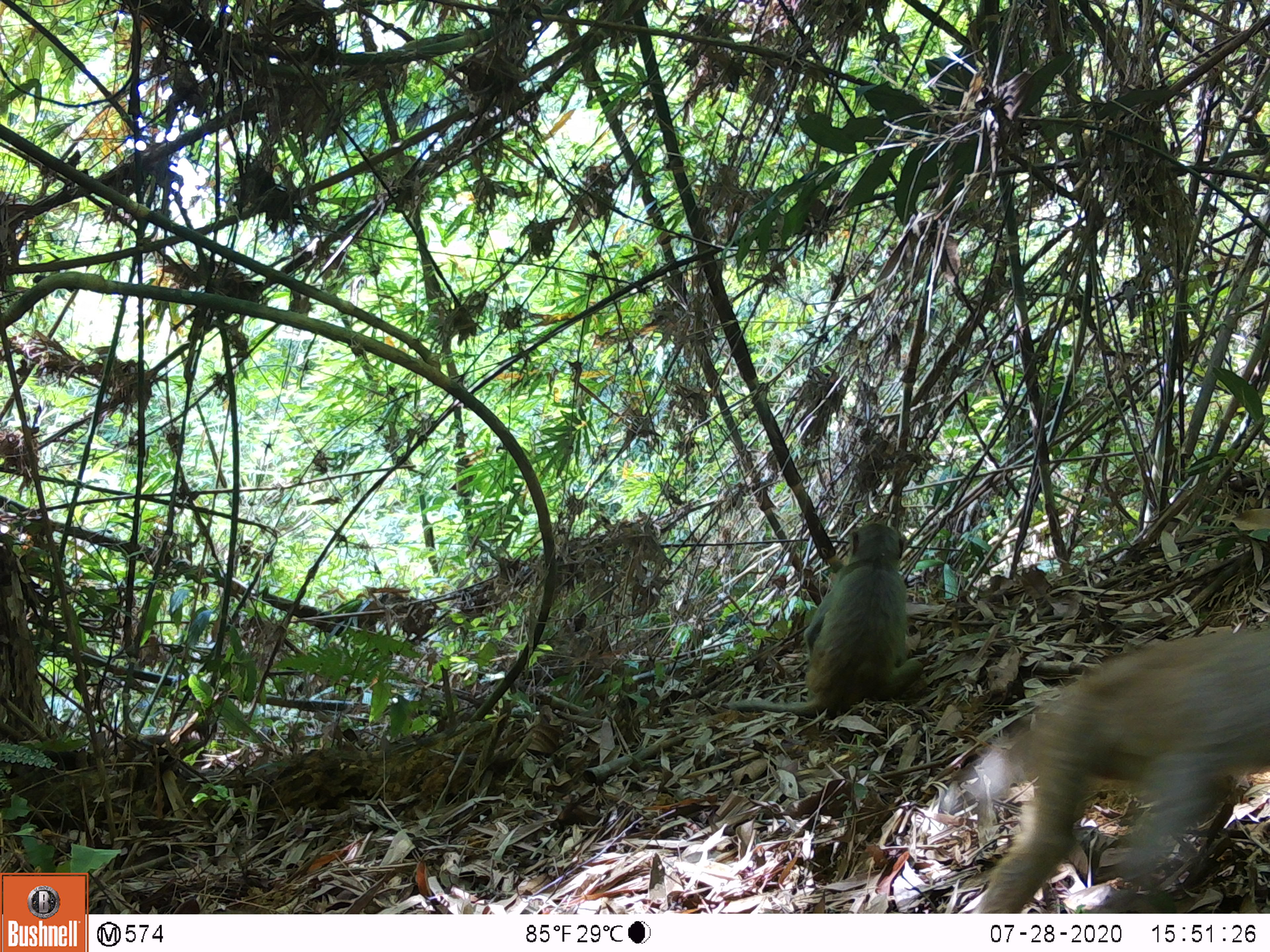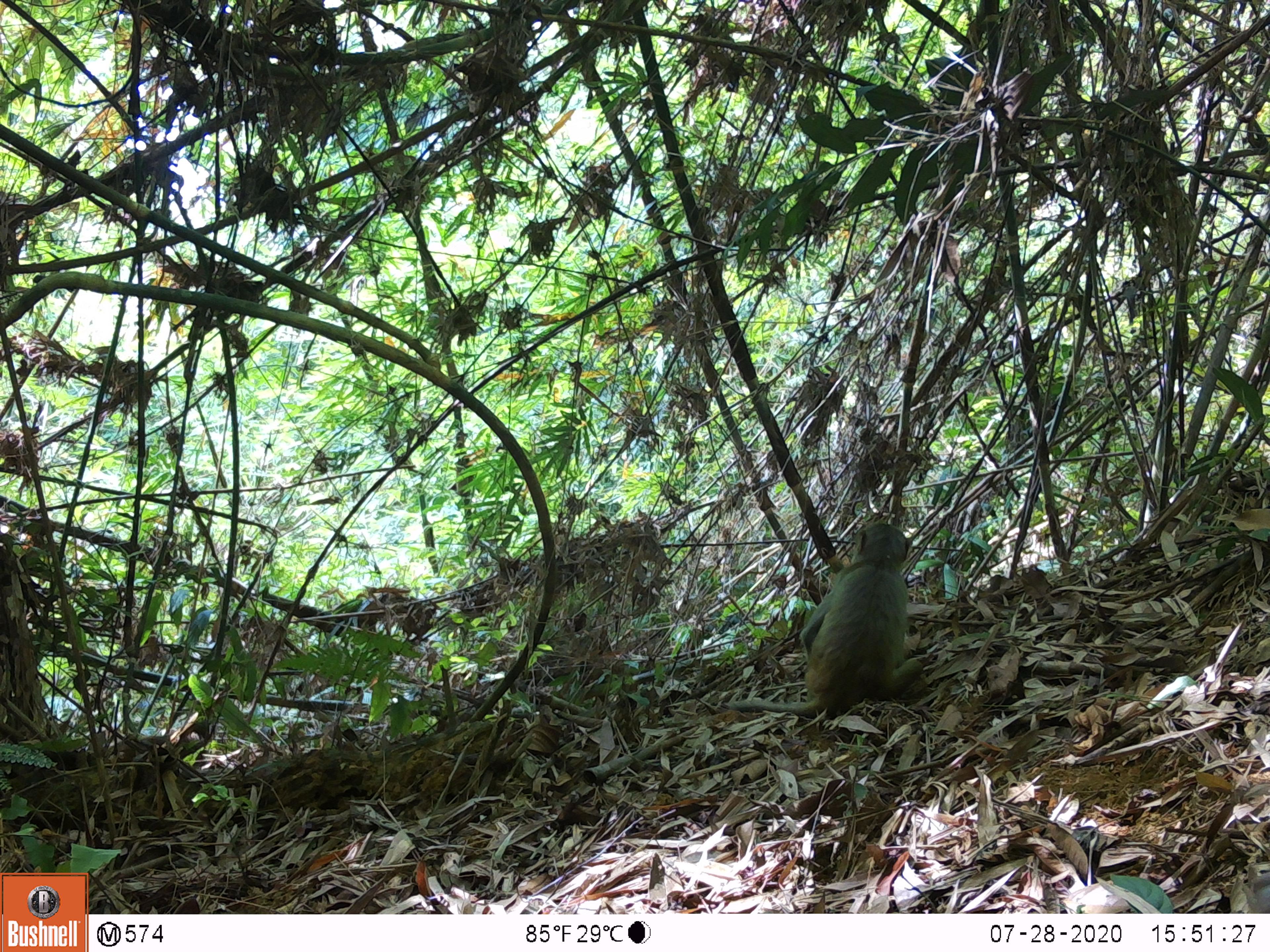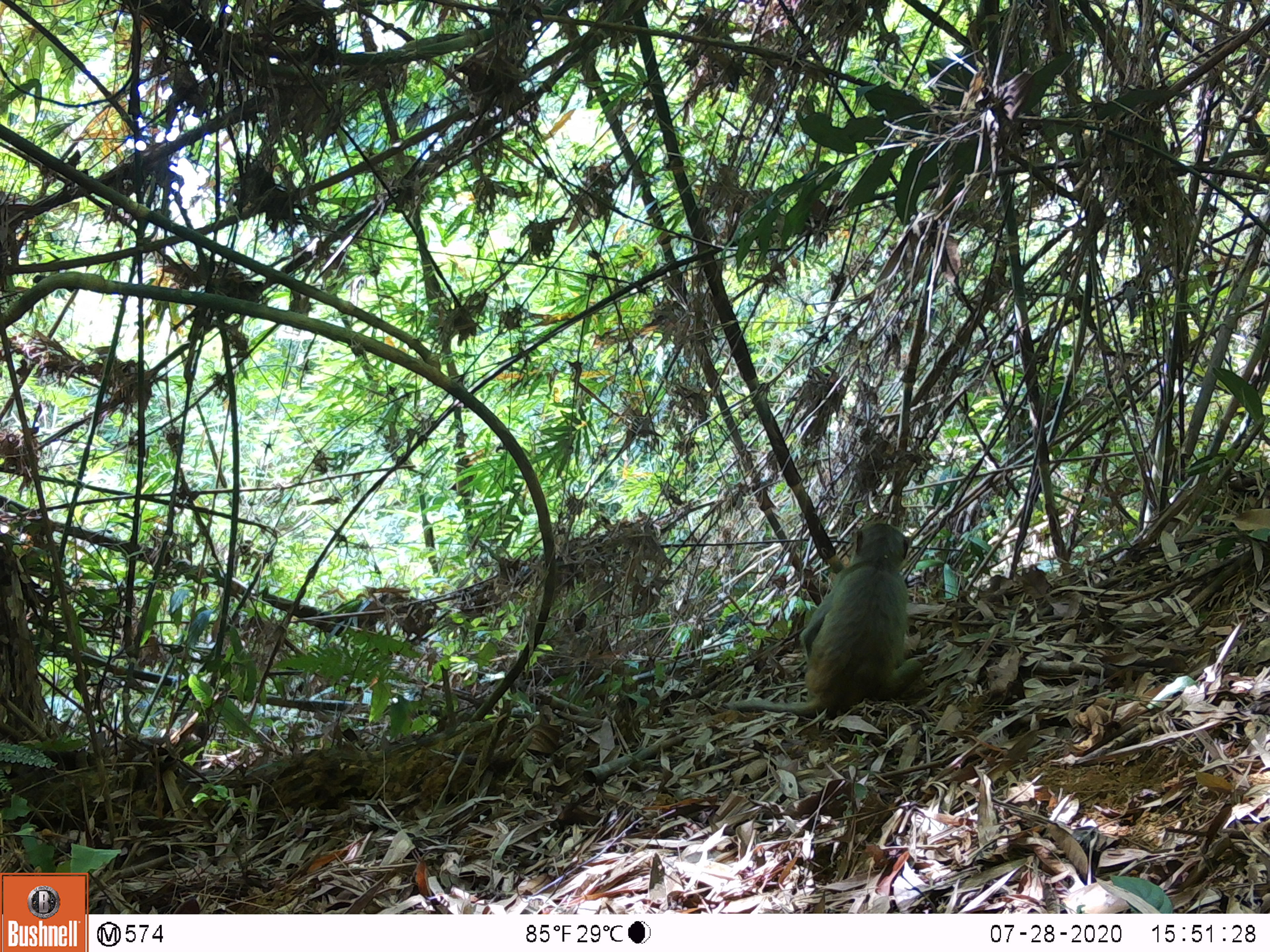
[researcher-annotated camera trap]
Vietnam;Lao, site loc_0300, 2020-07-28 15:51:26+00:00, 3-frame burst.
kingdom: Animalia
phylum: Chordata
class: Mammalia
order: Primates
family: Cercopithecidae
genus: Macaca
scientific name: Macaca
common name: macaques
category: assam or rhesus macaque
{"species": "assam or rhesus macaque (macaques) (Macaca)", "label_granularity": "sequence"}